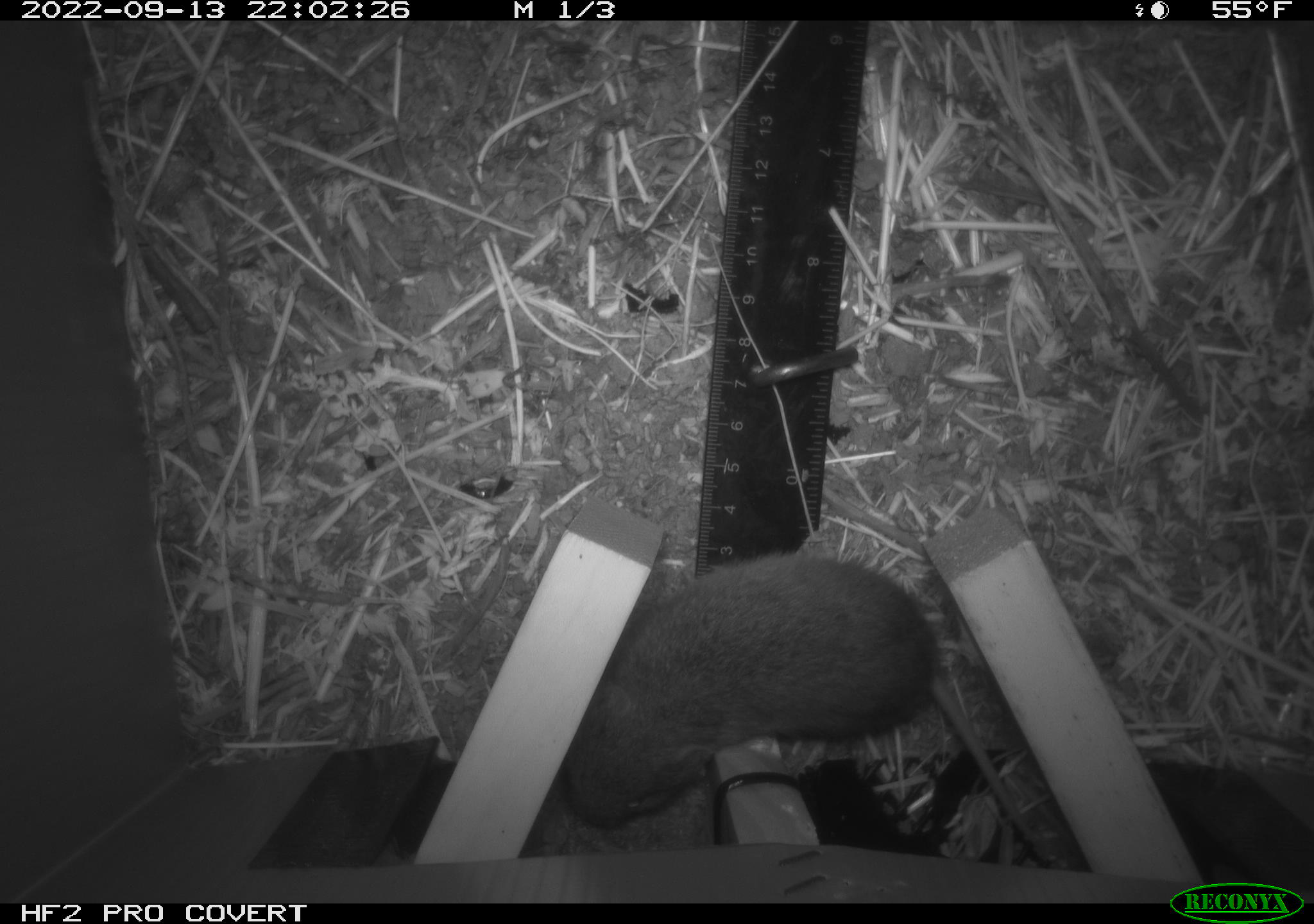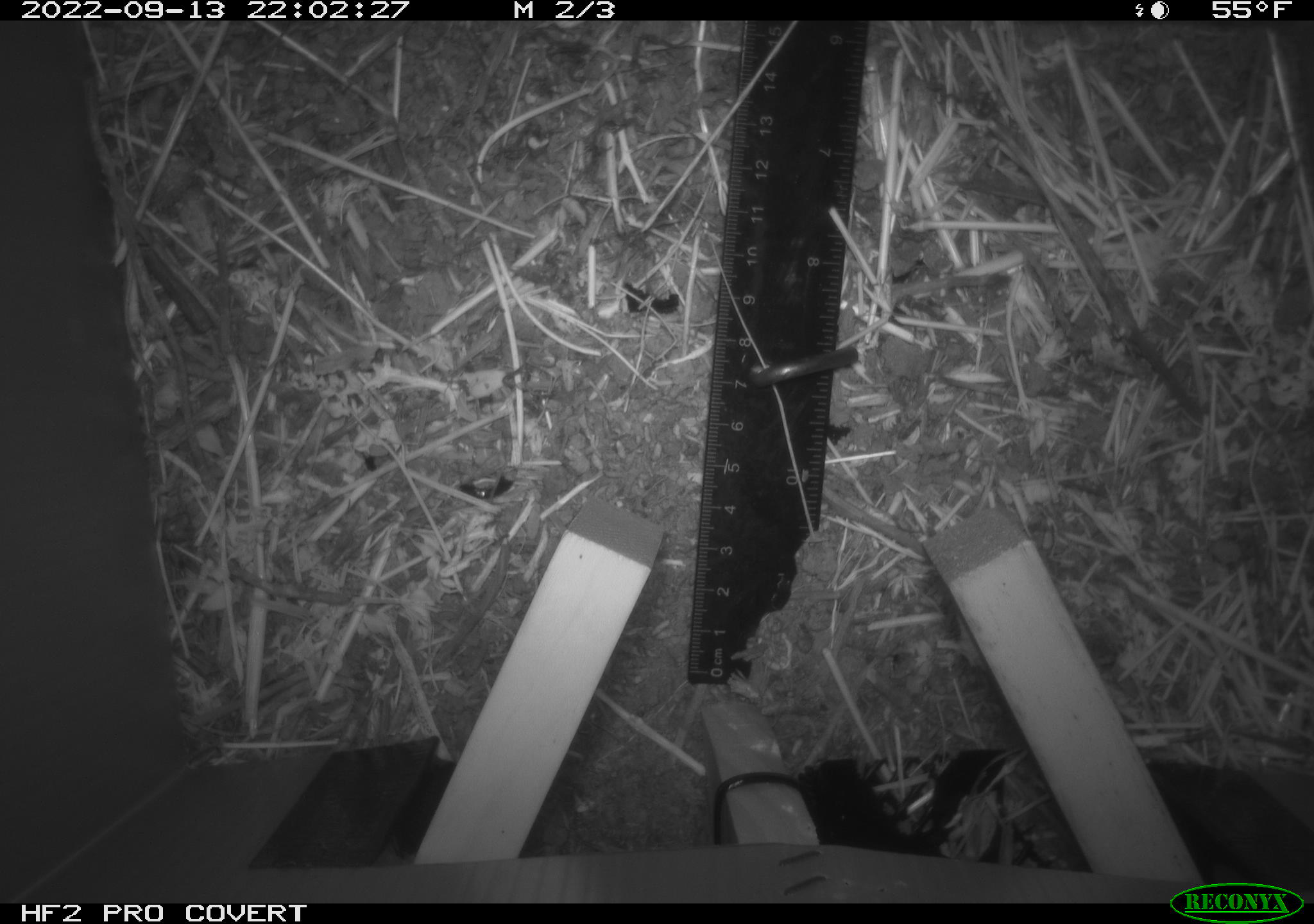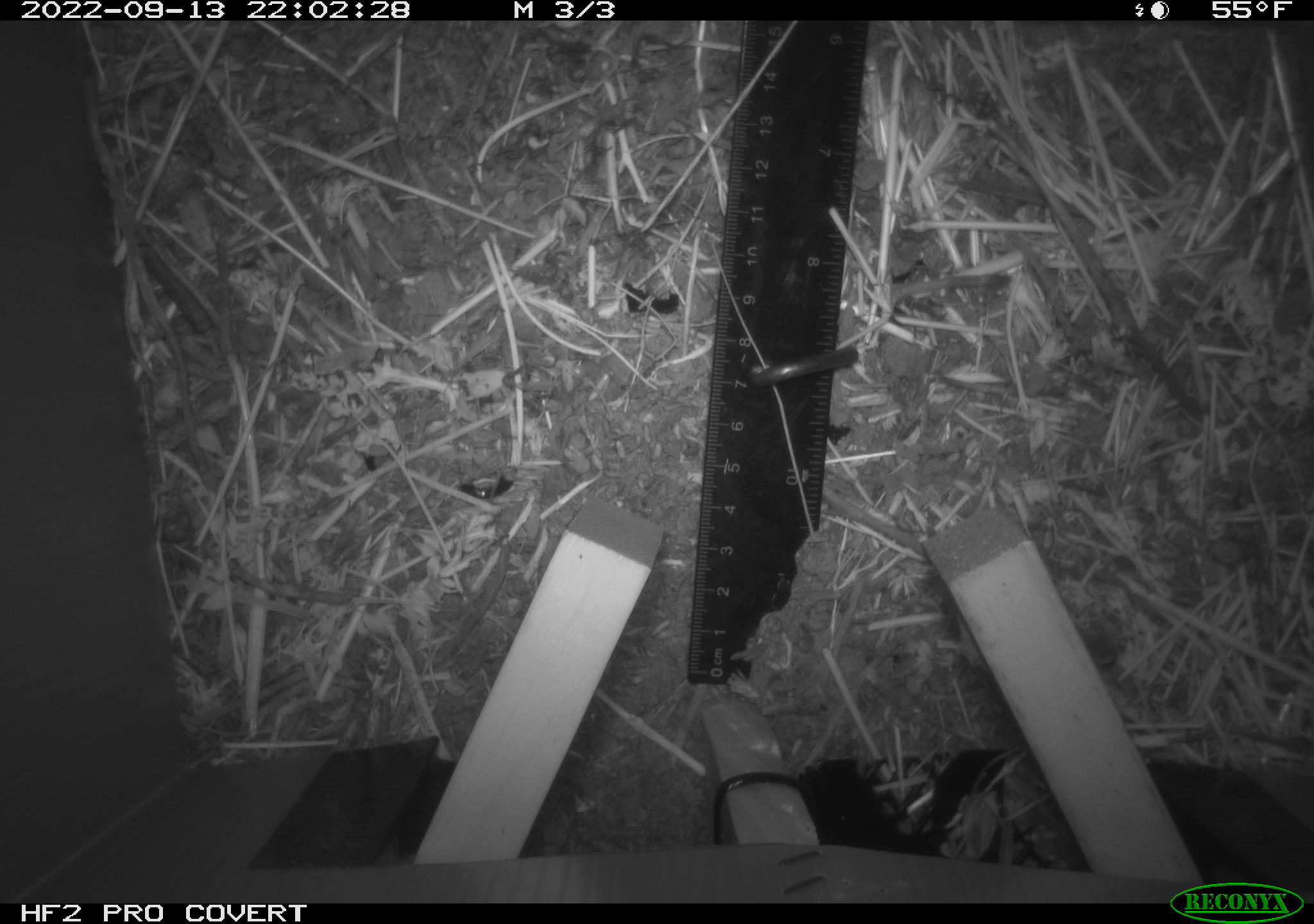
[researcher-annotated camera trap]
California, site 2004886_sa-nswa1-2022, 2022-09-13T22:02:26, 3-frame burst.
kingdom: Animalia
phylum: Chordata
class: Mammalia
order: Rodentia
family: Cricetidae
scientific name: Cricetidae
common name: hamsters, voles, lemmings, and allies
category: cricetidae family